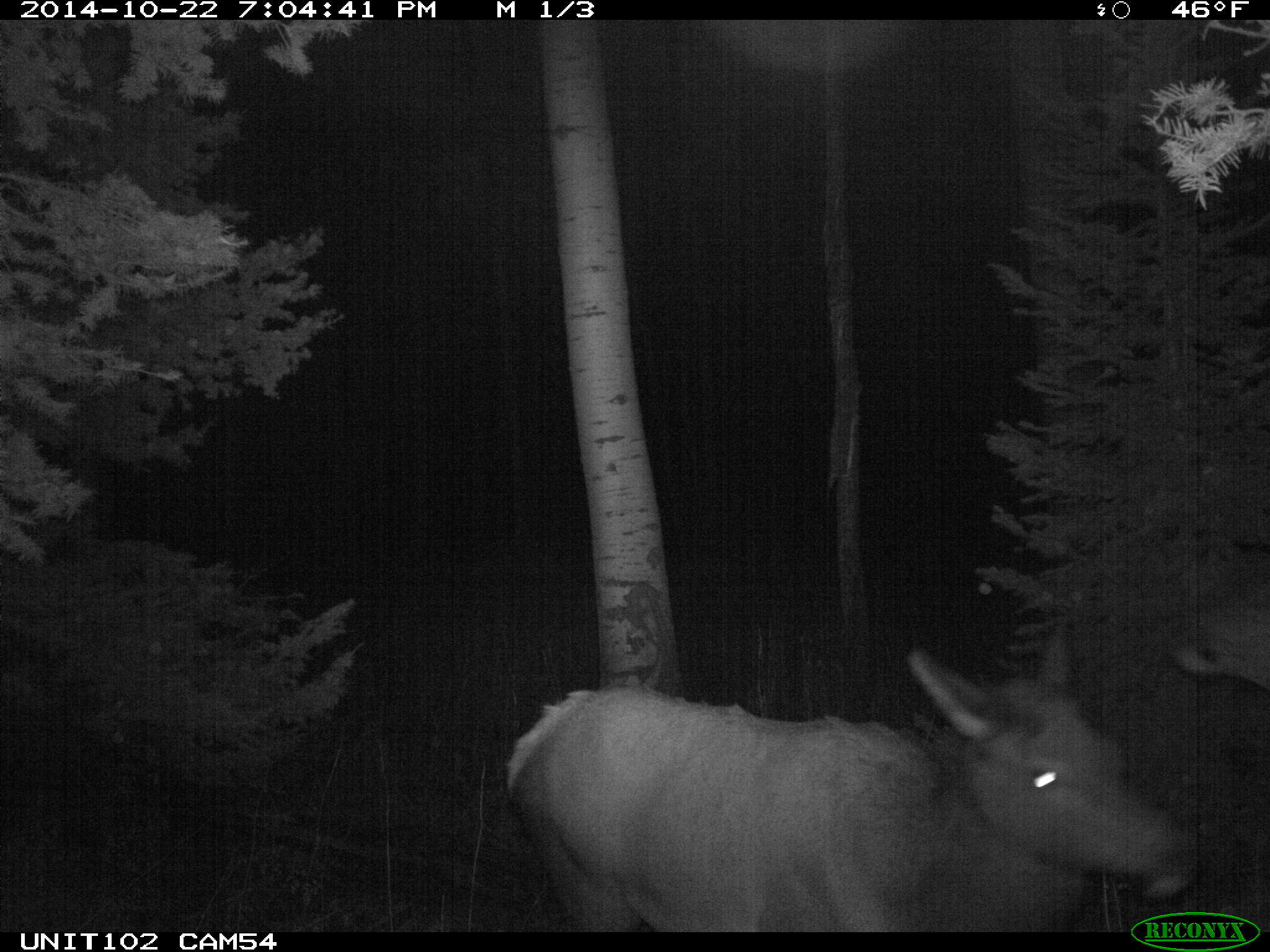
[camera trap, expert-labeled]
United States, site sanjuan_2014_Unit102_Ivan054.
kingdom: Animalia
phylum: Chordata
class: Mammalia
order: Artiodactyla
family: Cervidae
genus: Cervus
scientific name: Cervus elaphus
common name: red deer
Cervus elaphus (red deer).